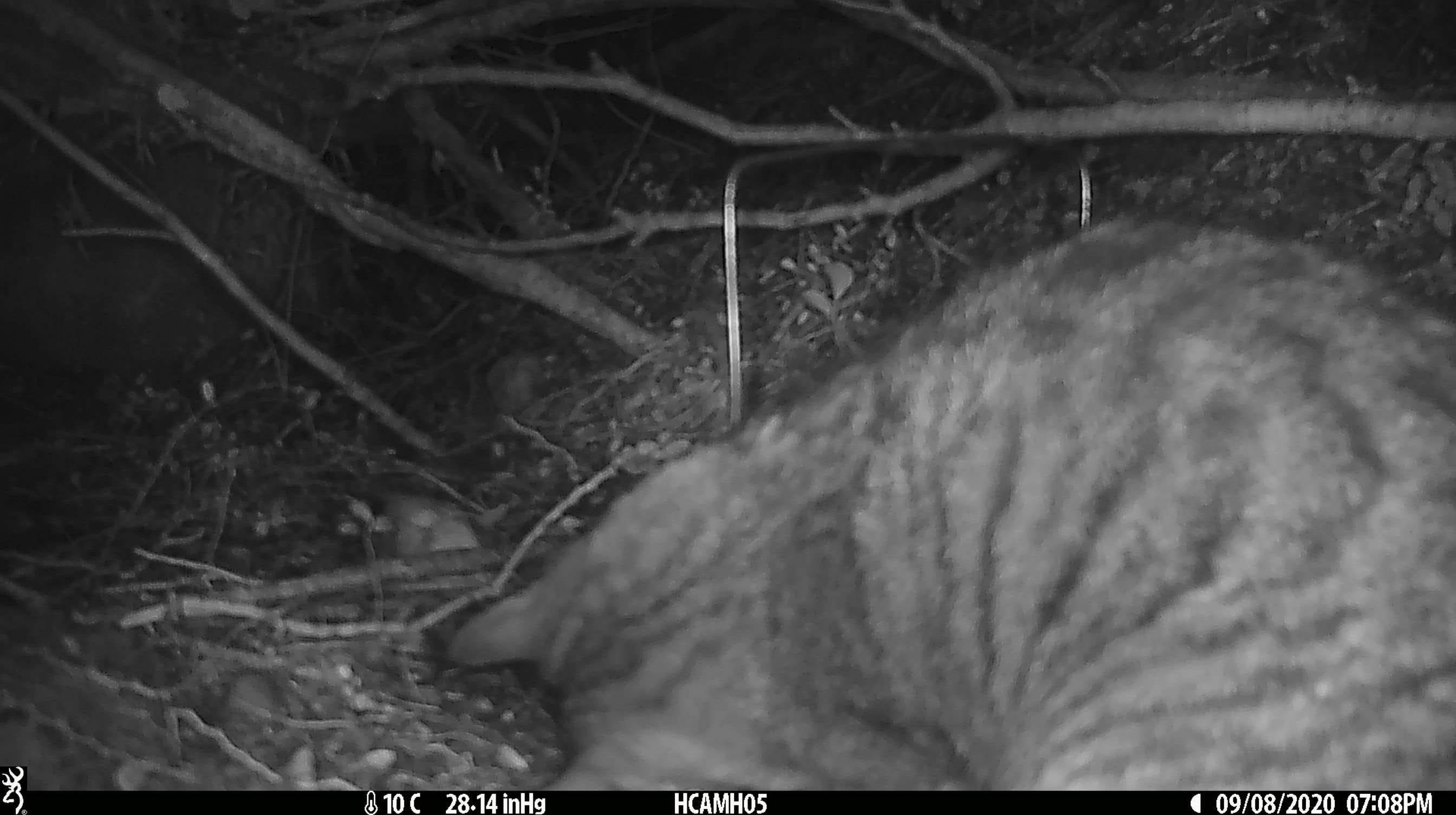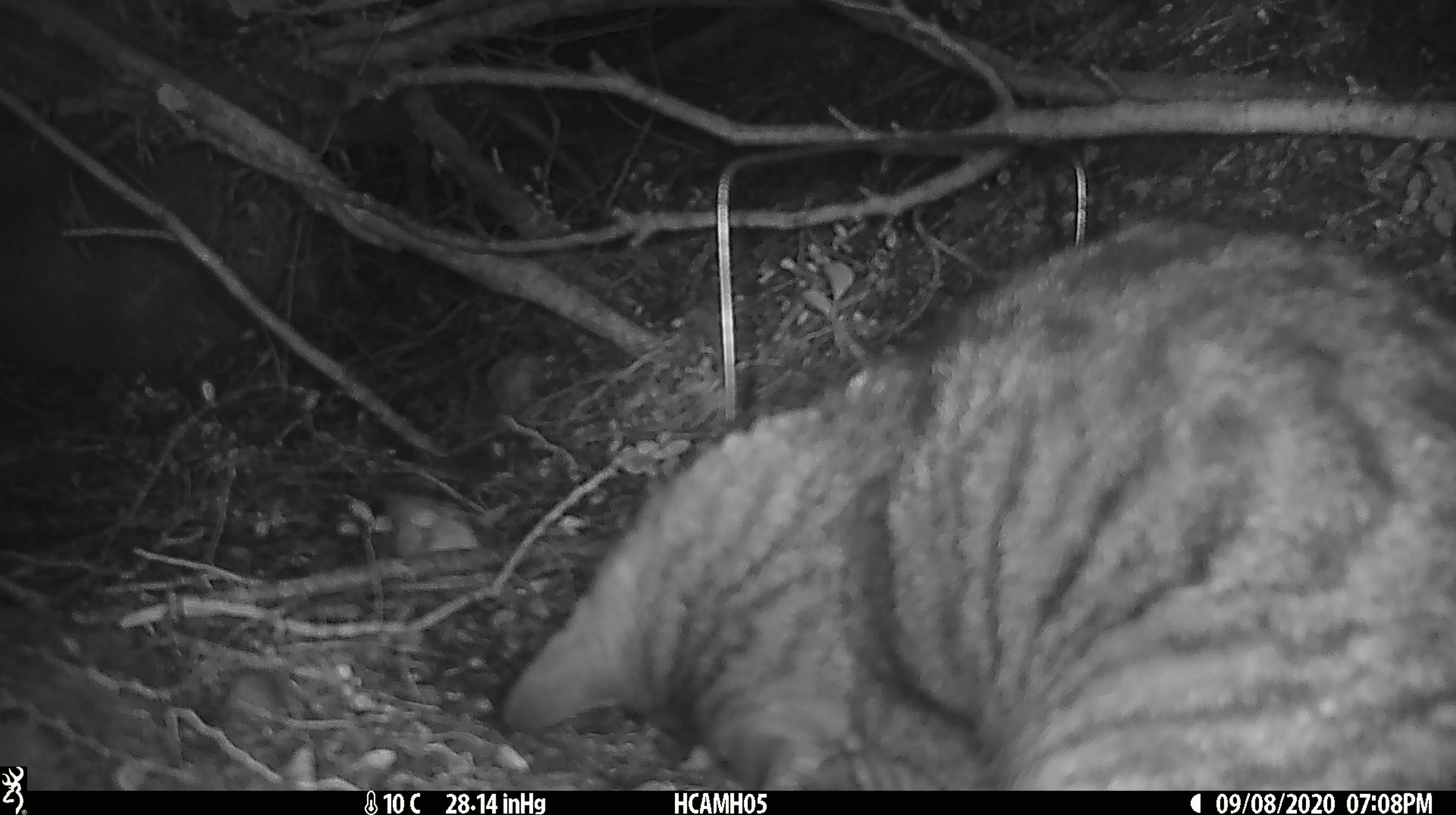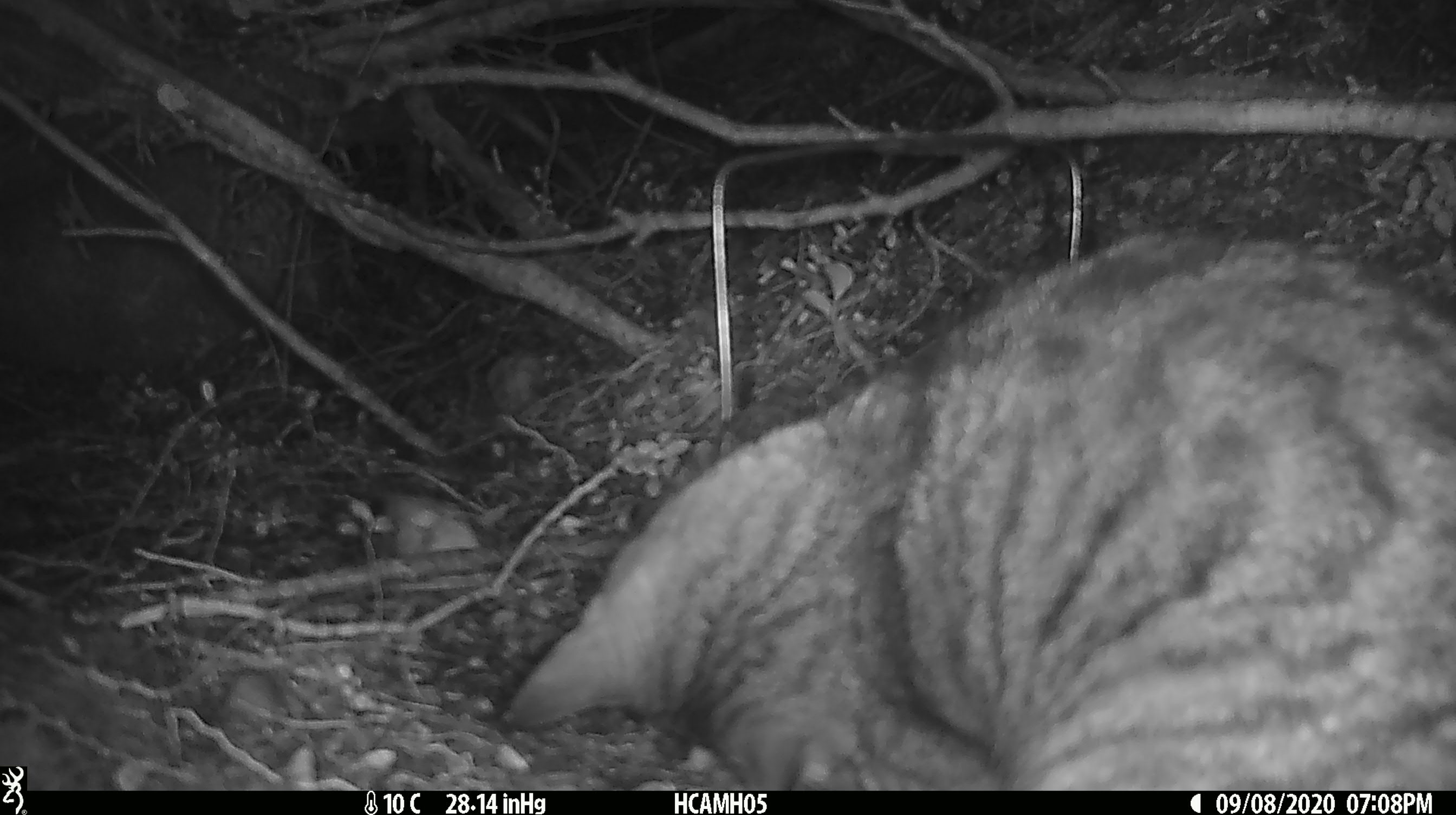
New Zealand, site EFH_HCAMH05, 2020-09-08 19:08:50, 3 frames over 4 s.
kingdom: Animalia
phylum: Chordata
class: Mammalia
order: Carnivora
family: Felidae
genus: Felis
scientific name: Felis catus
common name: domestic cat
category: cat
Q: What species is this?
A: Cat (domestic cat) (Felis catus).